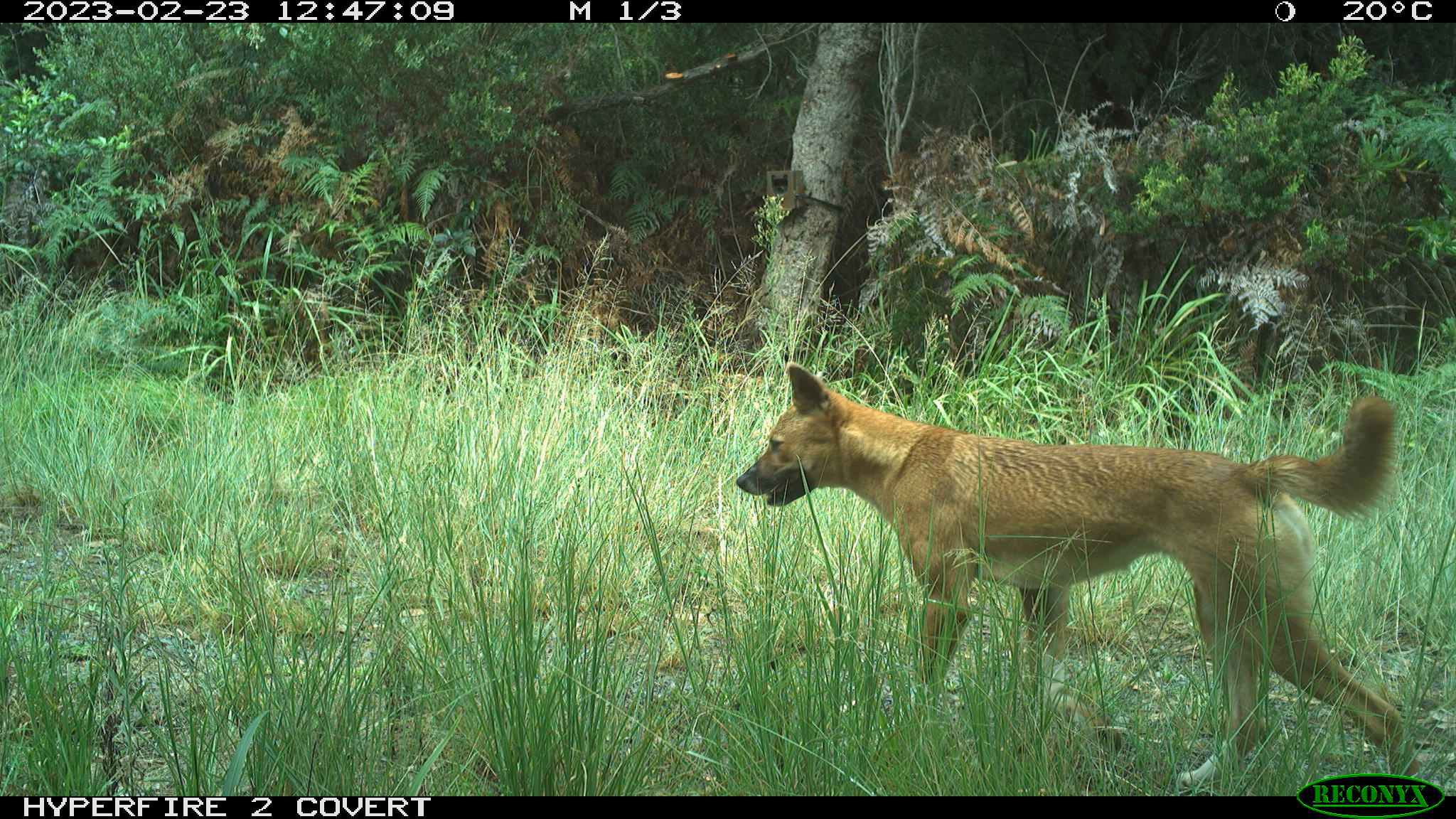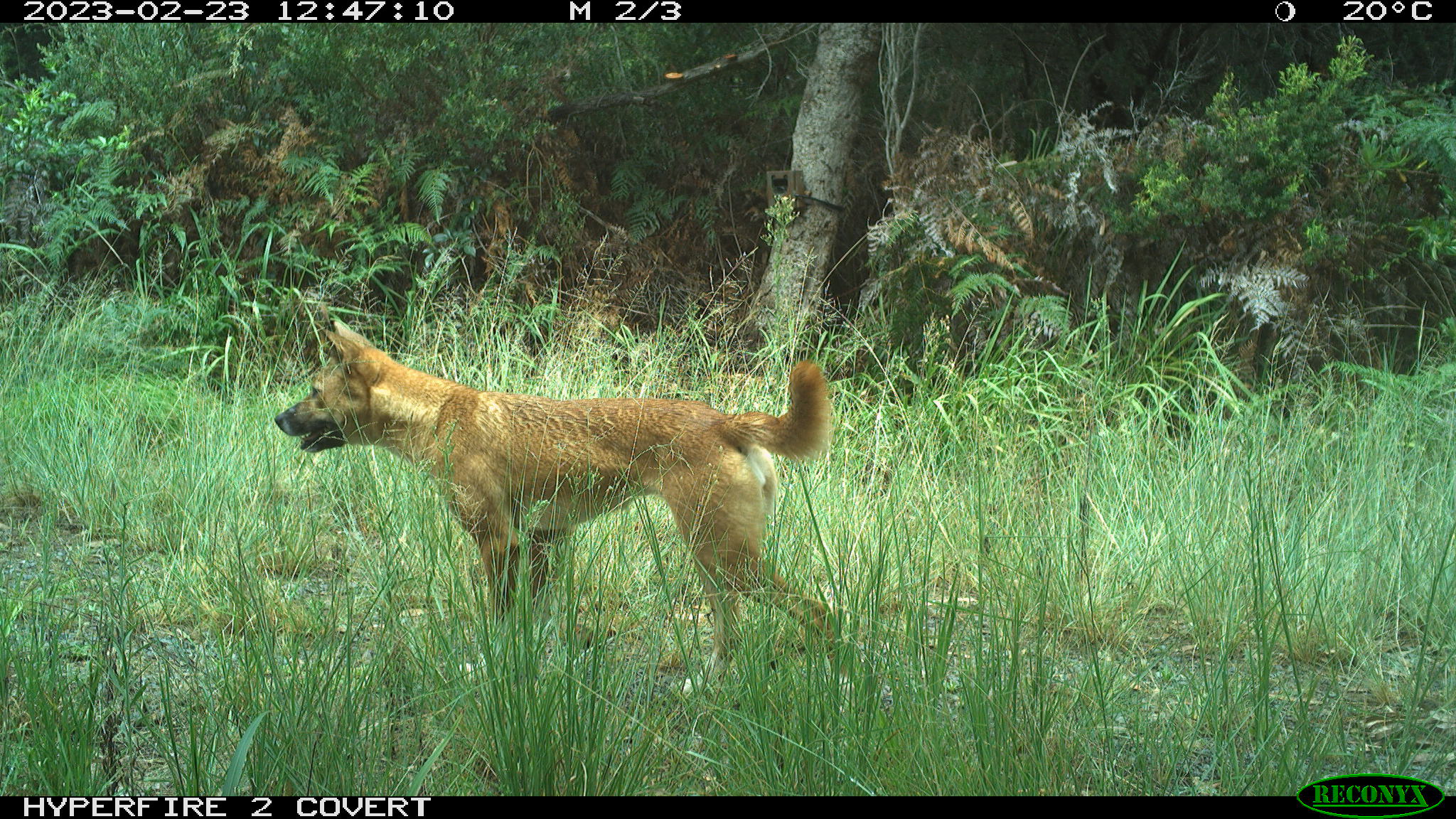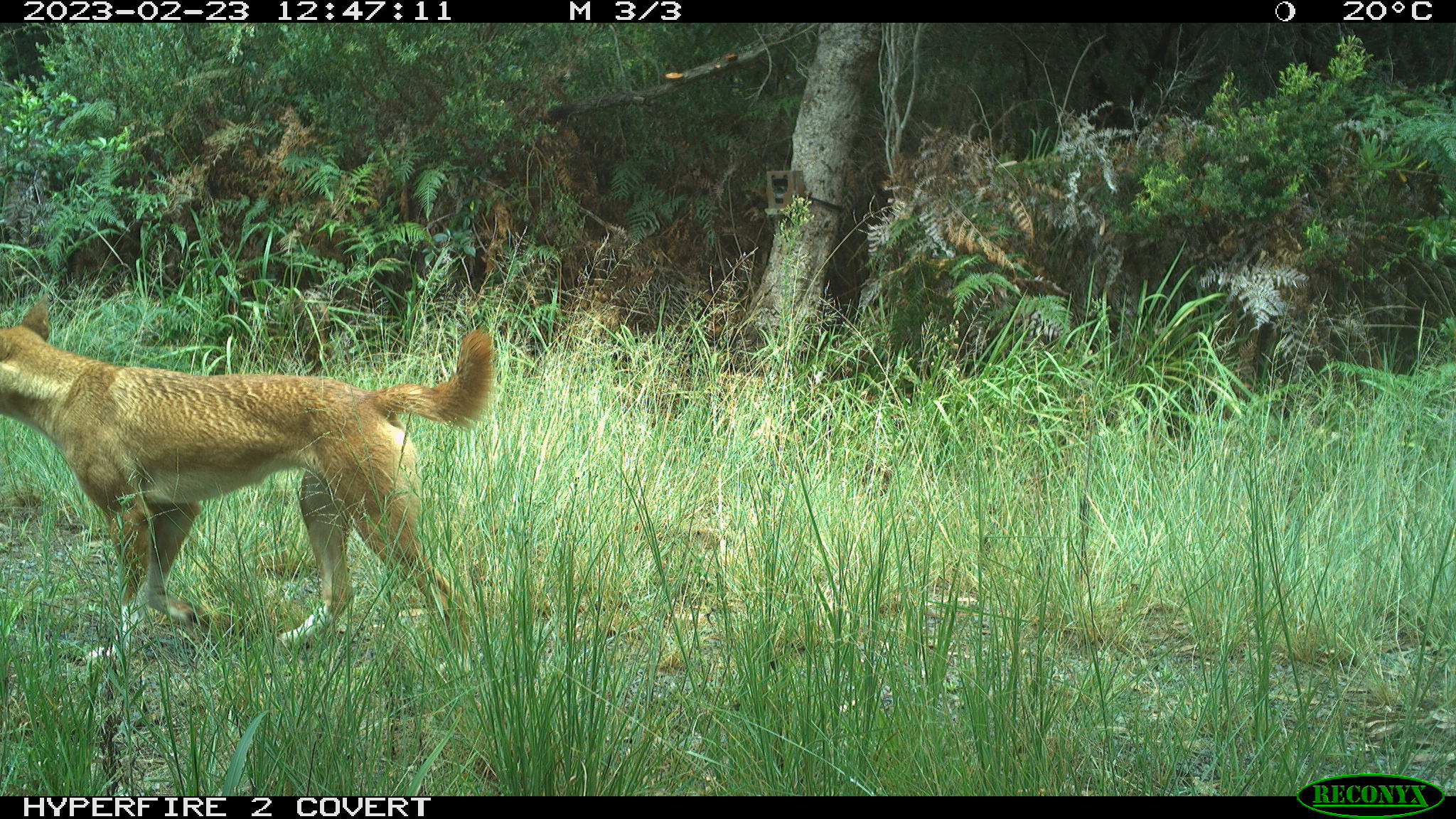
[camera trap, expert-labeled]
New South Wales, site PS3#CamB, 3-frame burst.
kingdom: Animalia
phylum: Chordata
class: Mammalia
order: Carnivora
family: Canidae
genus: Canis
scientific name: Canis familiaris dingo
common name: dingo